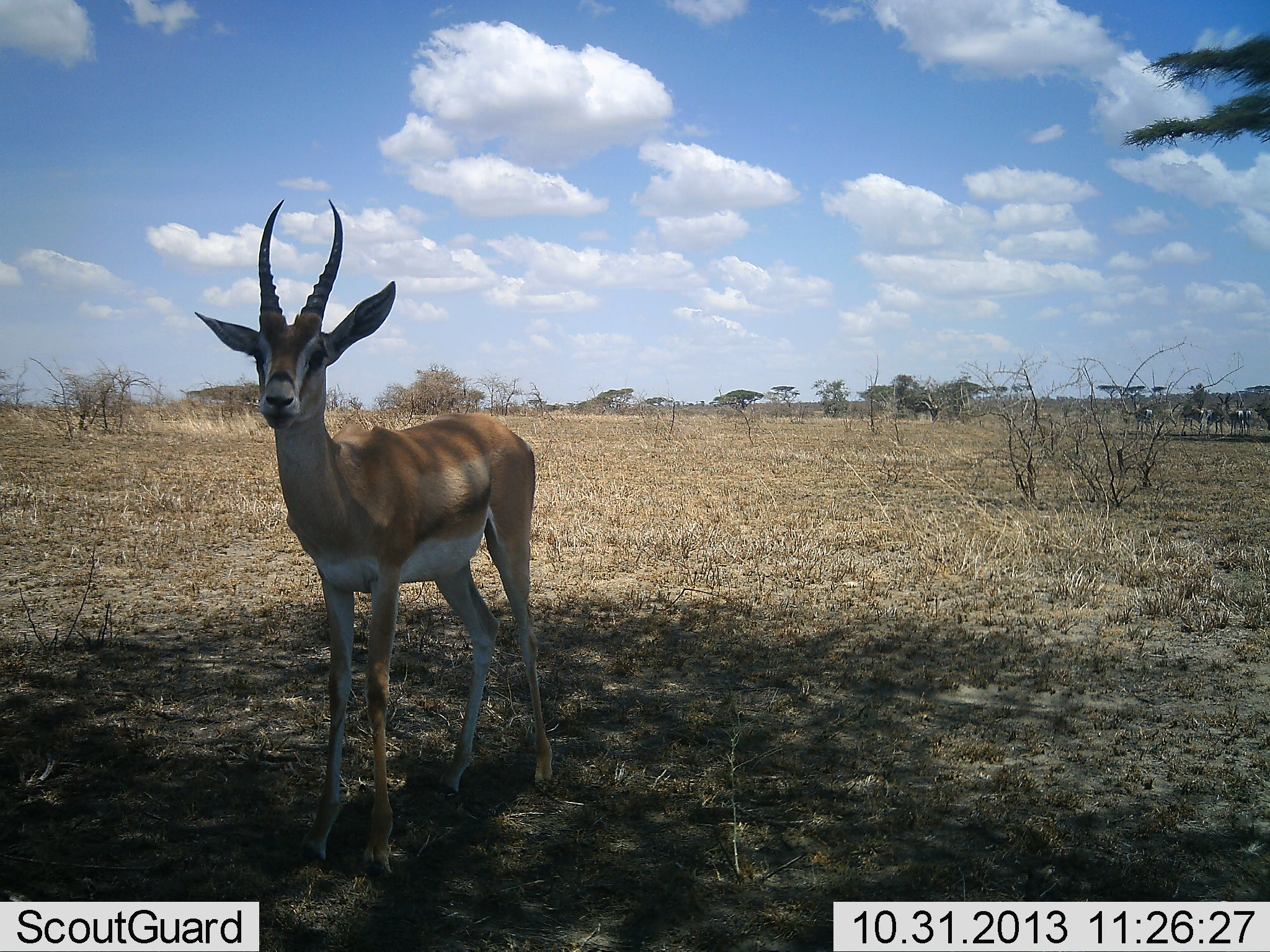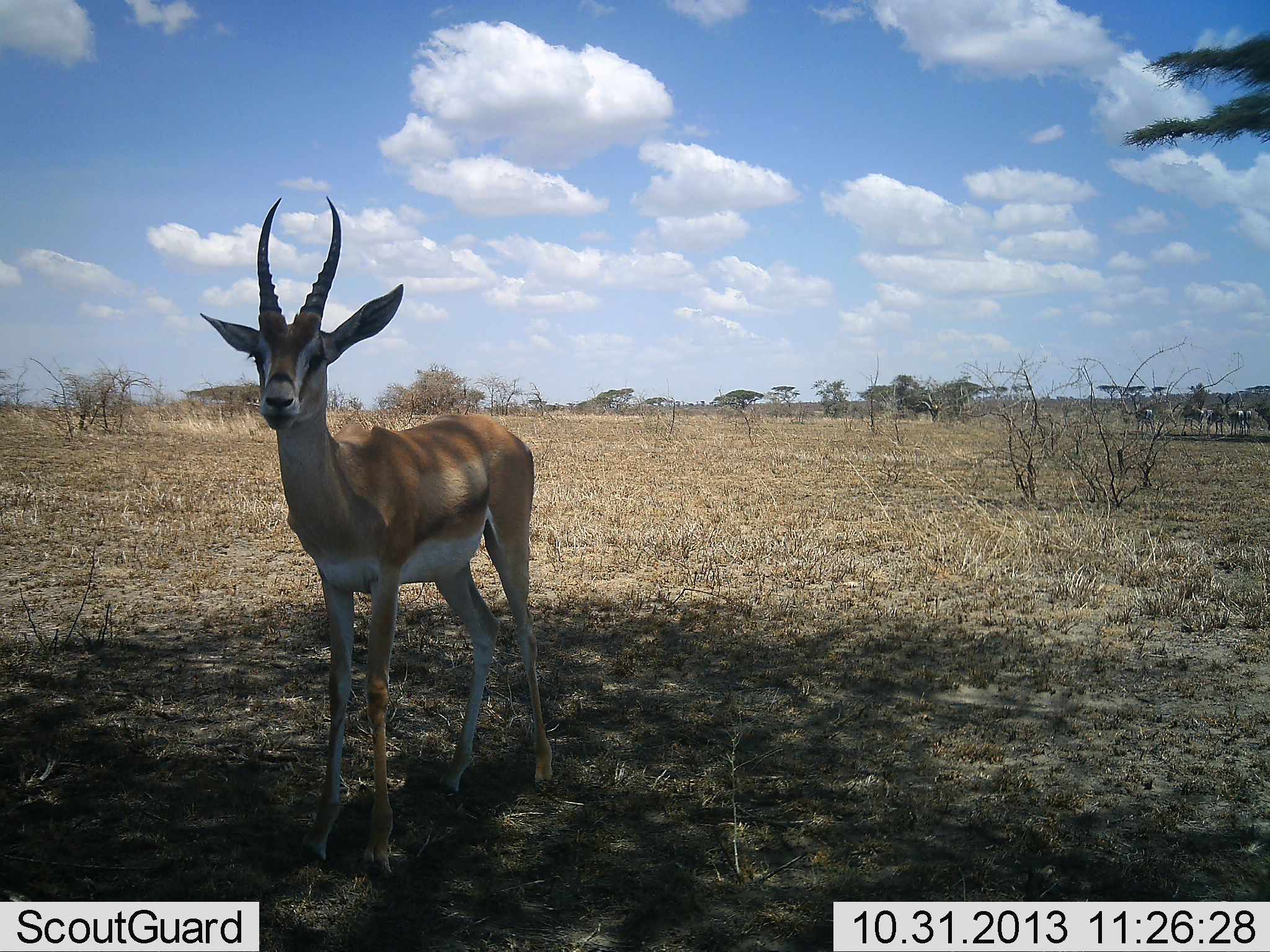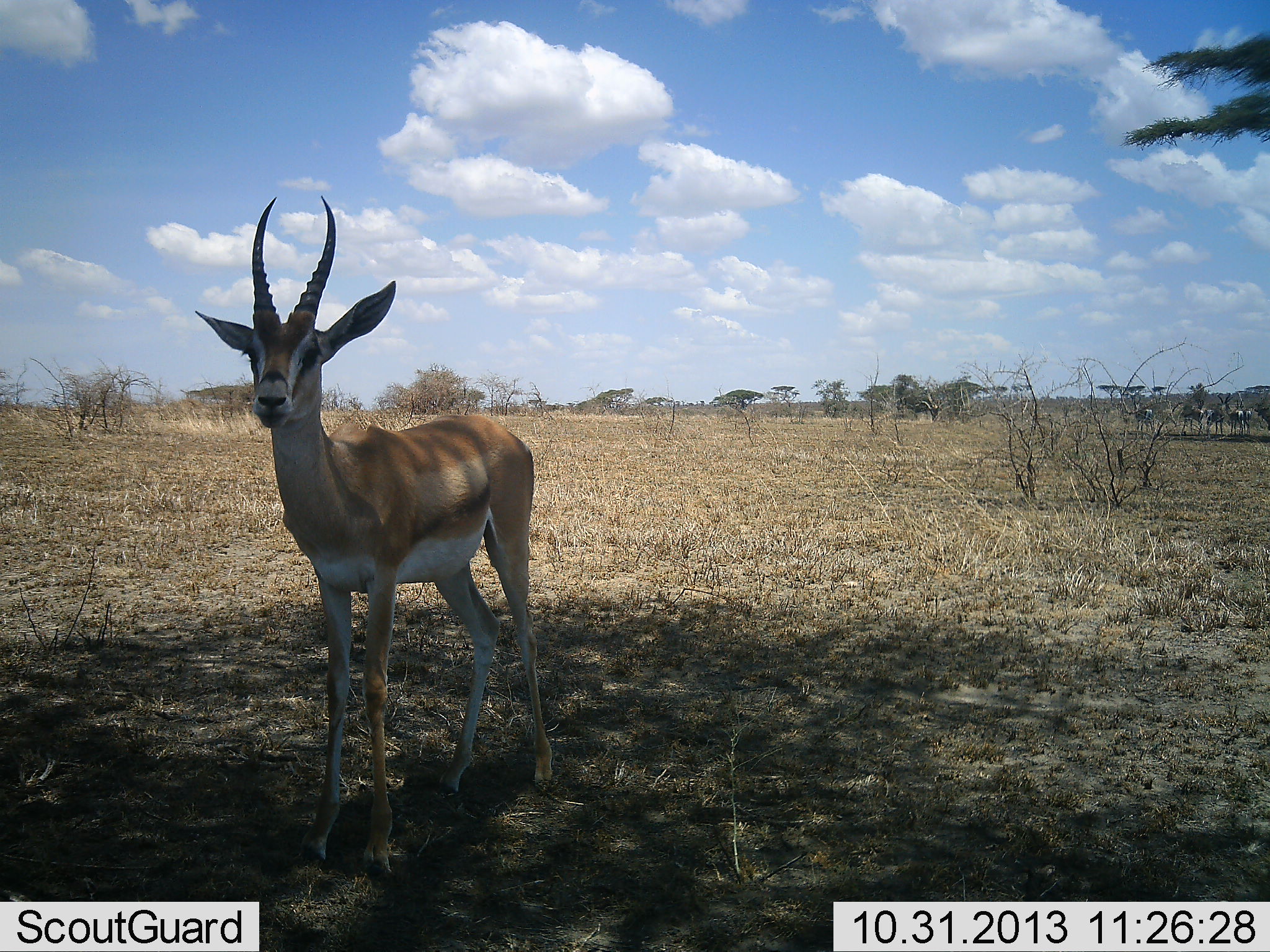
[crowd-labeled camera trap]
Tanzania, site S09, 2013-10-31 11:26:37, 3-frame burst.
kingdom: Animalia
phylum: Chordata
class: Mammalia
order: Artiodactyla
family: Bovidae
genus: Nanger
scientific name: Nanger granti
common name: grant's gazelle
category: gazellegrants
Gazellegrants (grant's gazelle) (Nanger granti), count 1. Behavior (volunteer vote fractions): standing 100%, resting 0%, moving 0%, interacting 0%. Young present (vote fraction): 0%. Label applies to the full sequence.